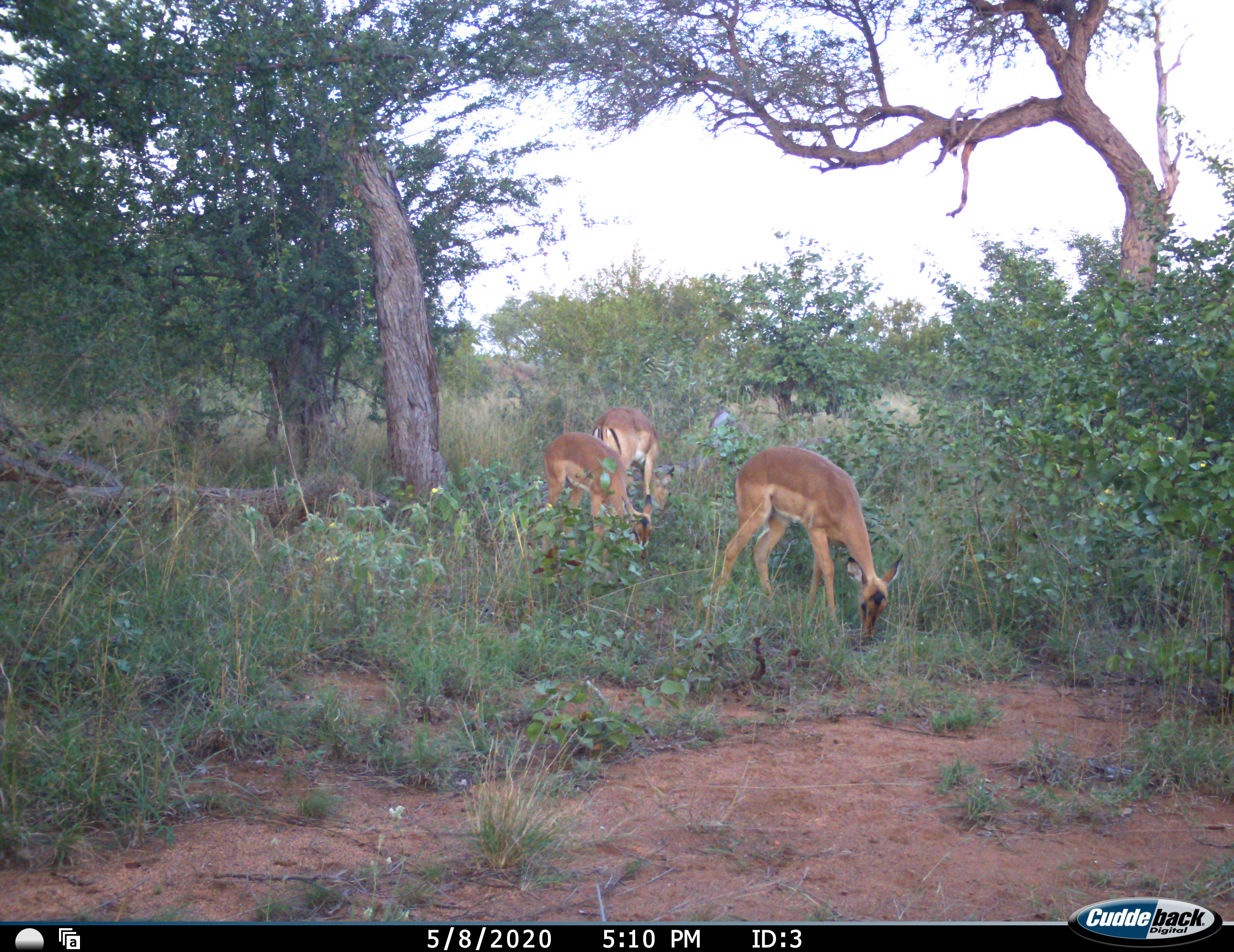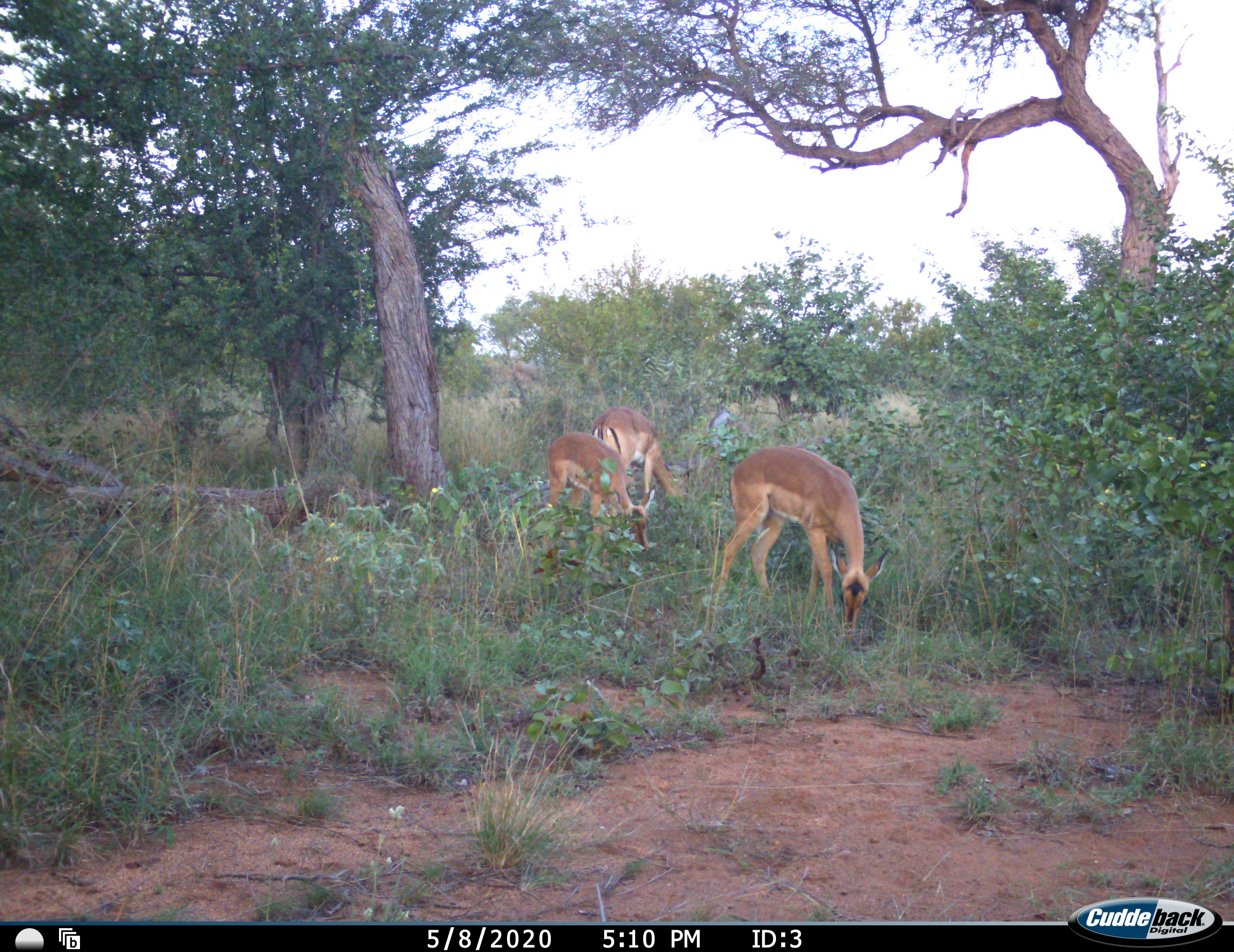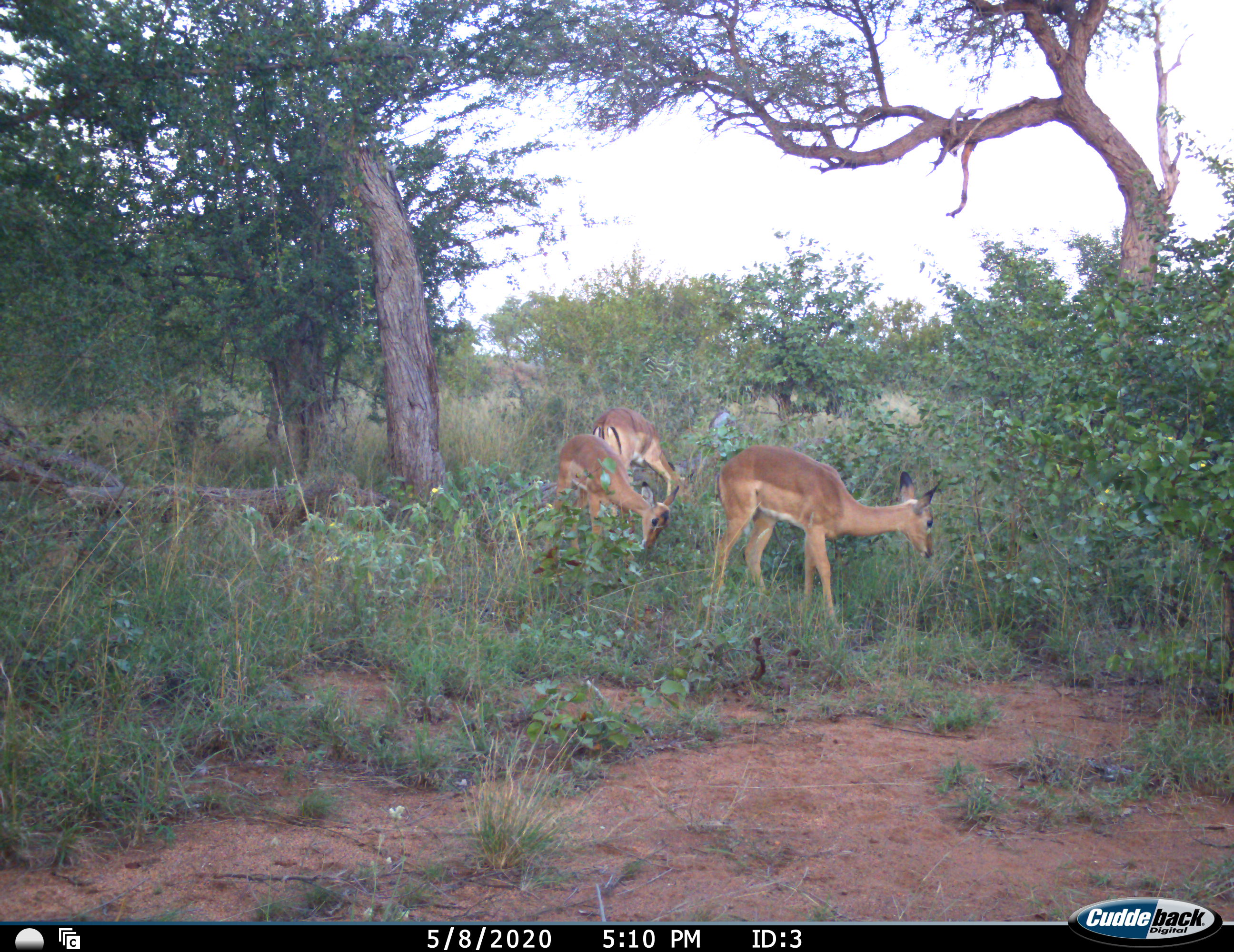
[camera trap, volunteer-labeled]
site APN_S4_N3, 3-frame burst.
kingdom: Animalia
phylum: Chordata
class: Mammalia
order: Artiodactyla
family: Bovidae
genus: Aepyceros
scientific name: Aepyceros melampus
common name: impala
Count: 3.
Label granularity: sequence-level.